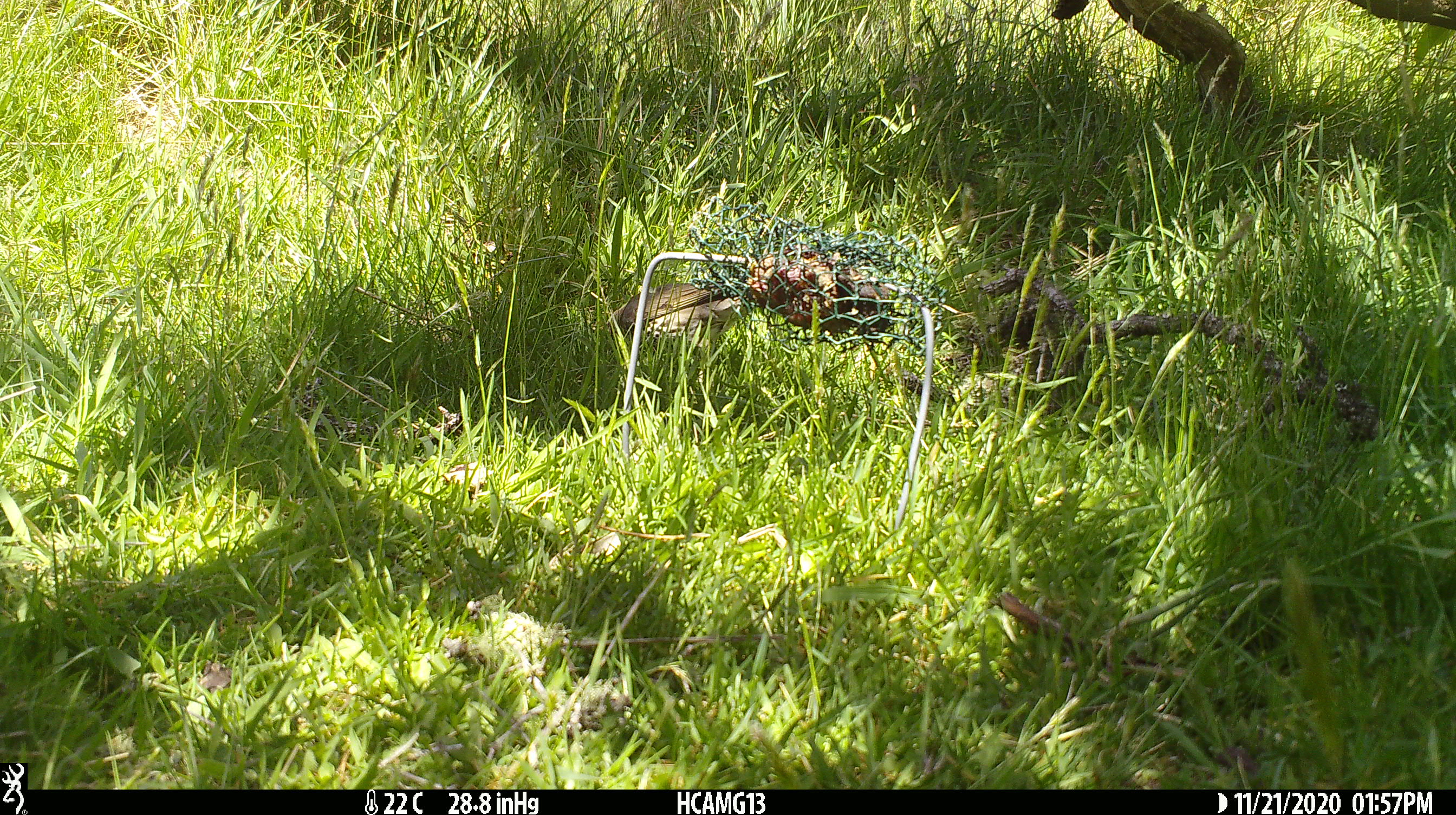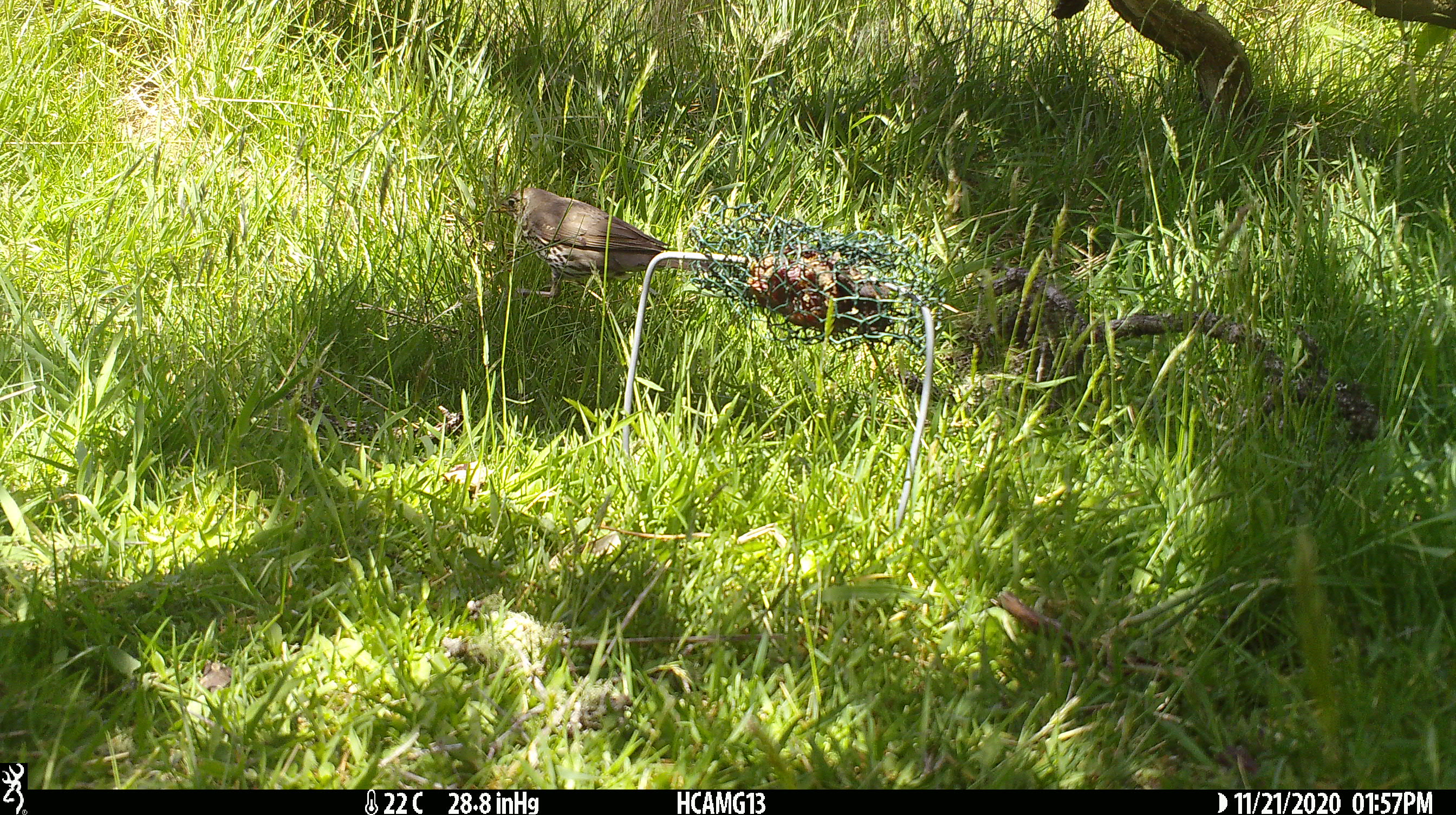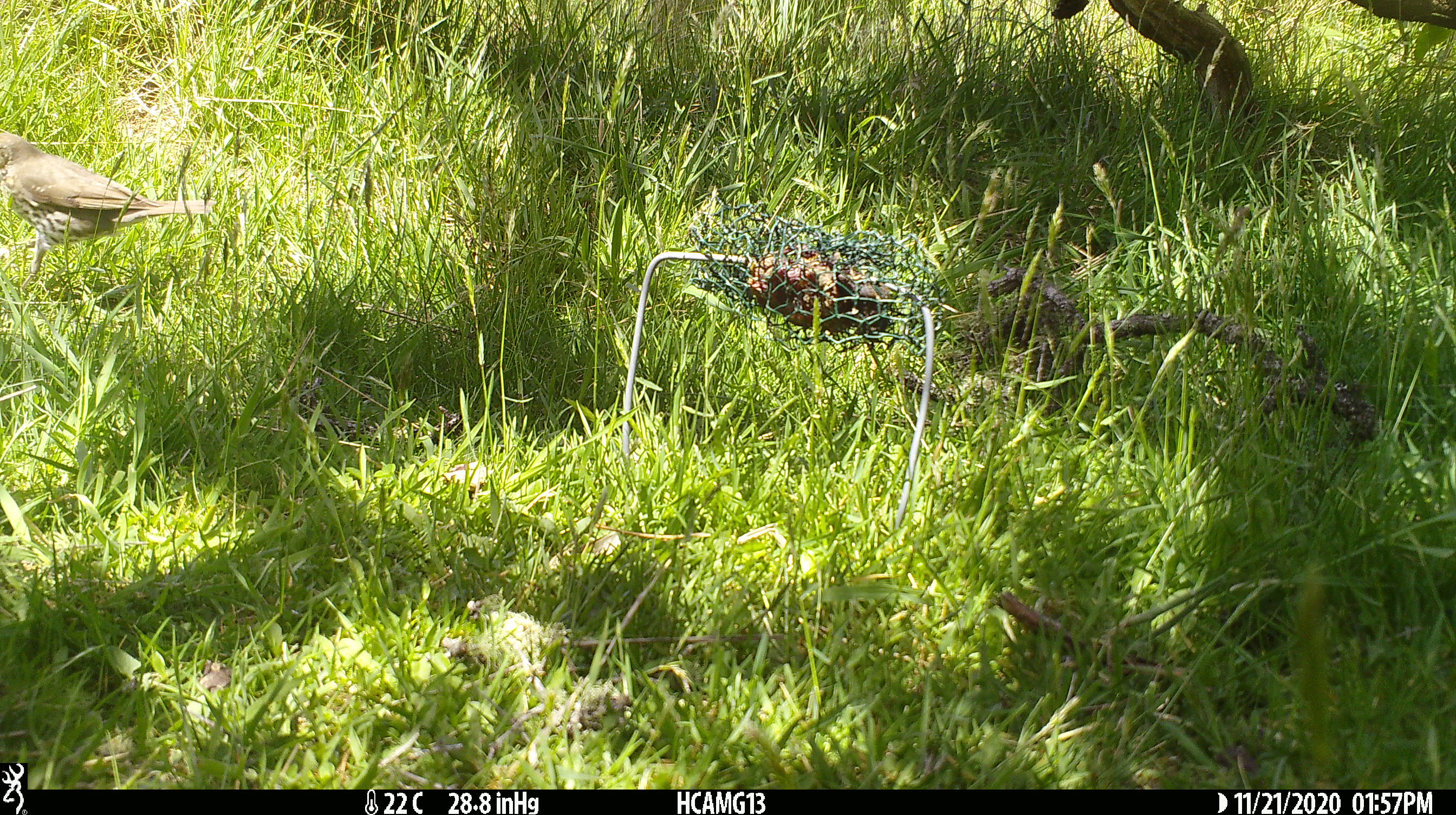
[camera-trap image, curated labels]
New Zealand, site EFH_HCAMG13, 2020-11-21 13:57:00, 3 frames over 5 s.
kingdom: Animalia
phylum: Chordata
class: Aves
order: Passeriformes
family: Turdidae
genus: Turdus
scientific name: Turdus philomelos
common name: song thrush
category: thrush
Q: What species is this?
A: Thrush (song thrush) (Turdus philomelos).